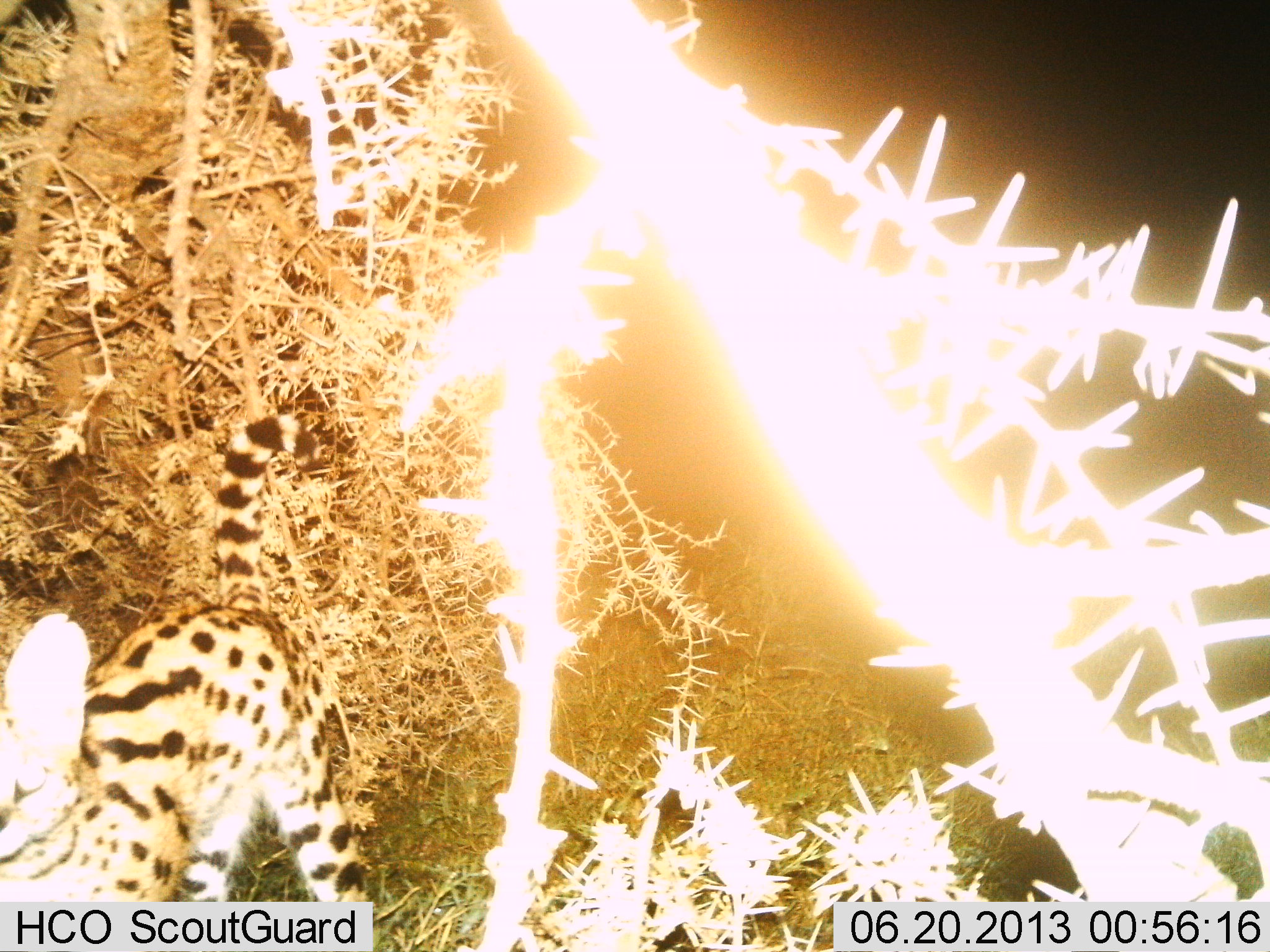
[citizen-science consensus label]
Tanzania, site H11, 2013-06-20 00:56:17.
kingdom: Animalia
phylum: Chordata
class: Mammalia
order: Carnivora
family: Felidae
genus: Leptailurus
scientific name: Leptailurus serval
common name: serval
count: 1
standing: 100%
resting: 0%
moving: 0%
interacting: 9%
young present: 0%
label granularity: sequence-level